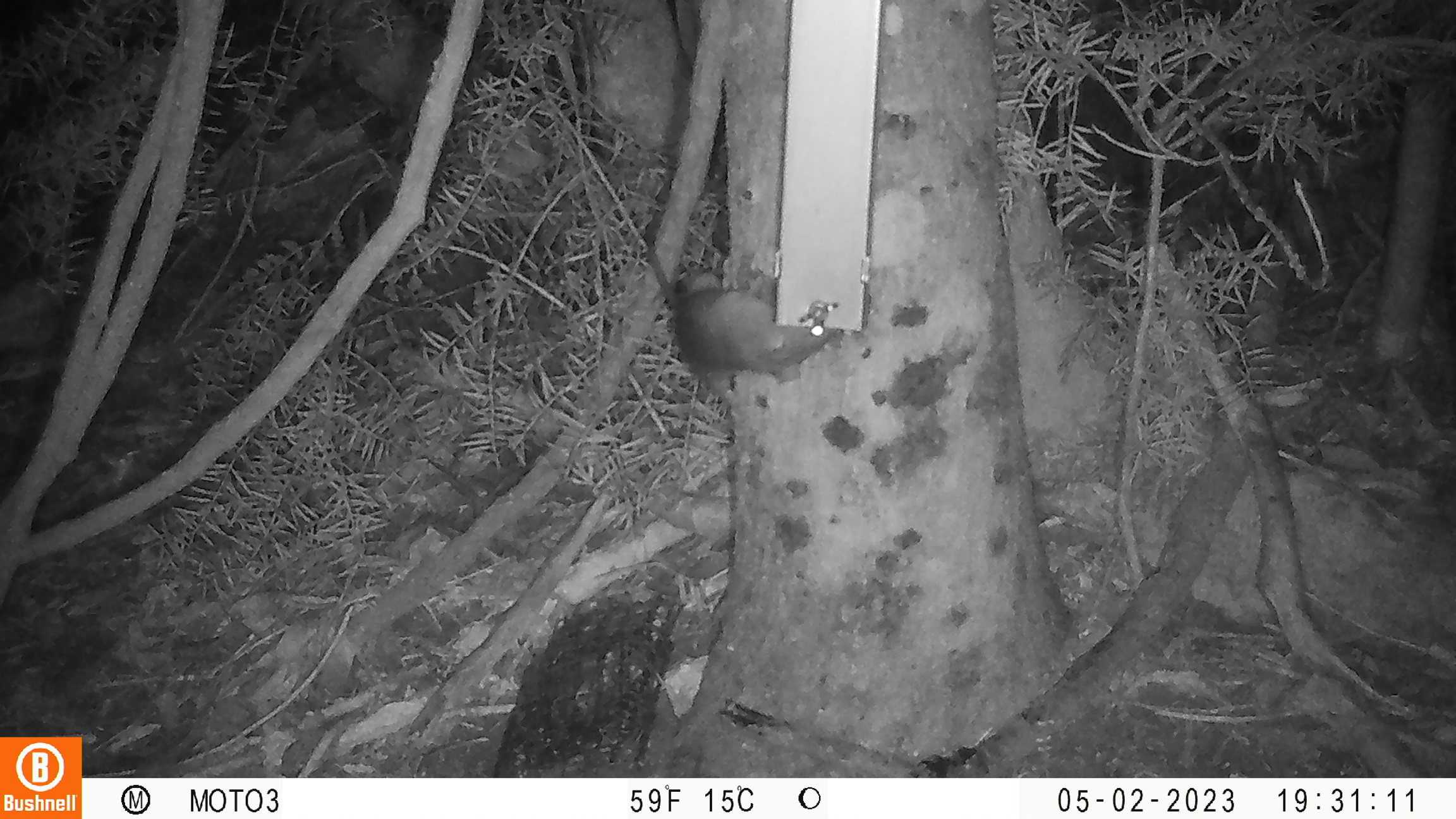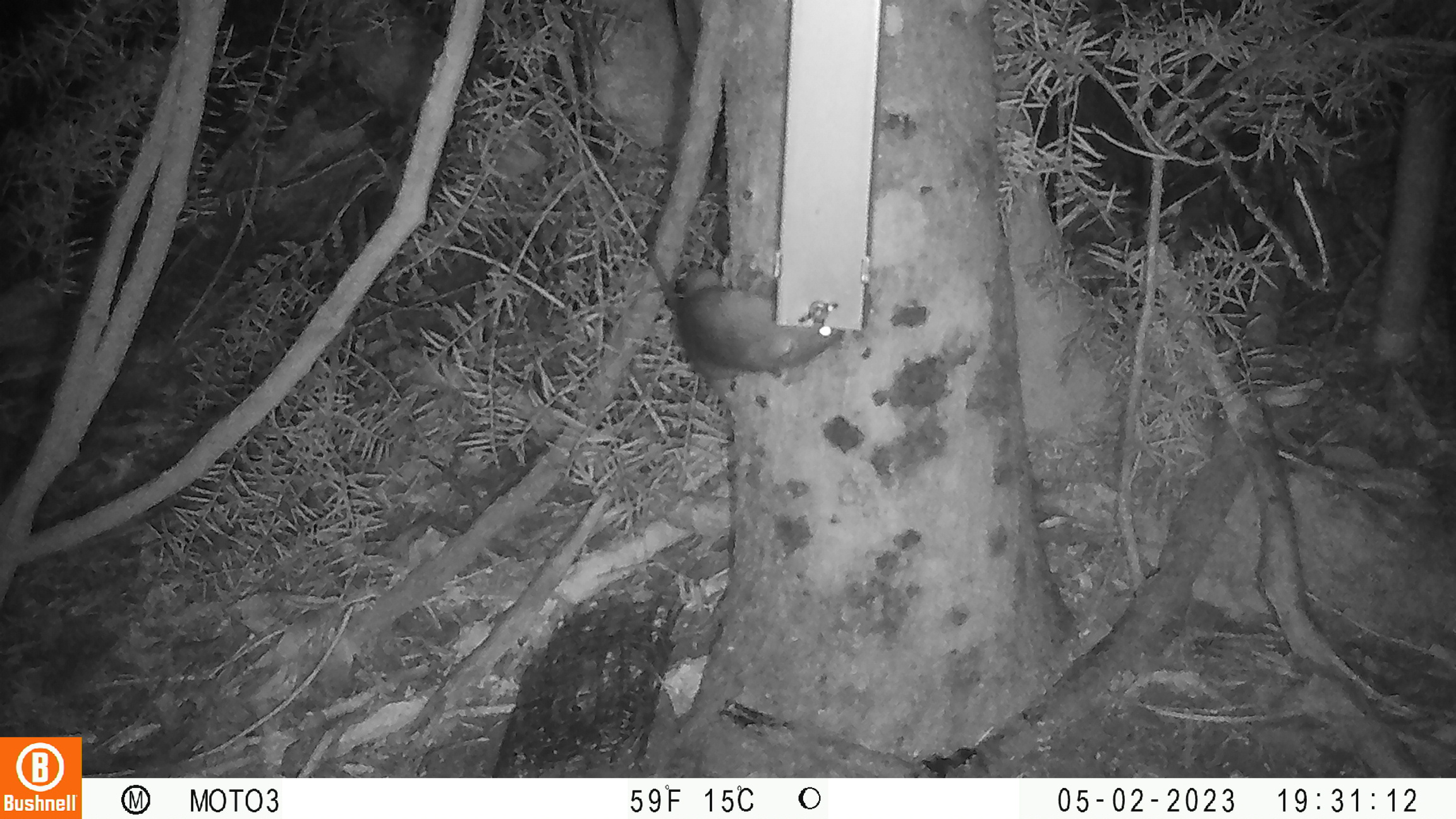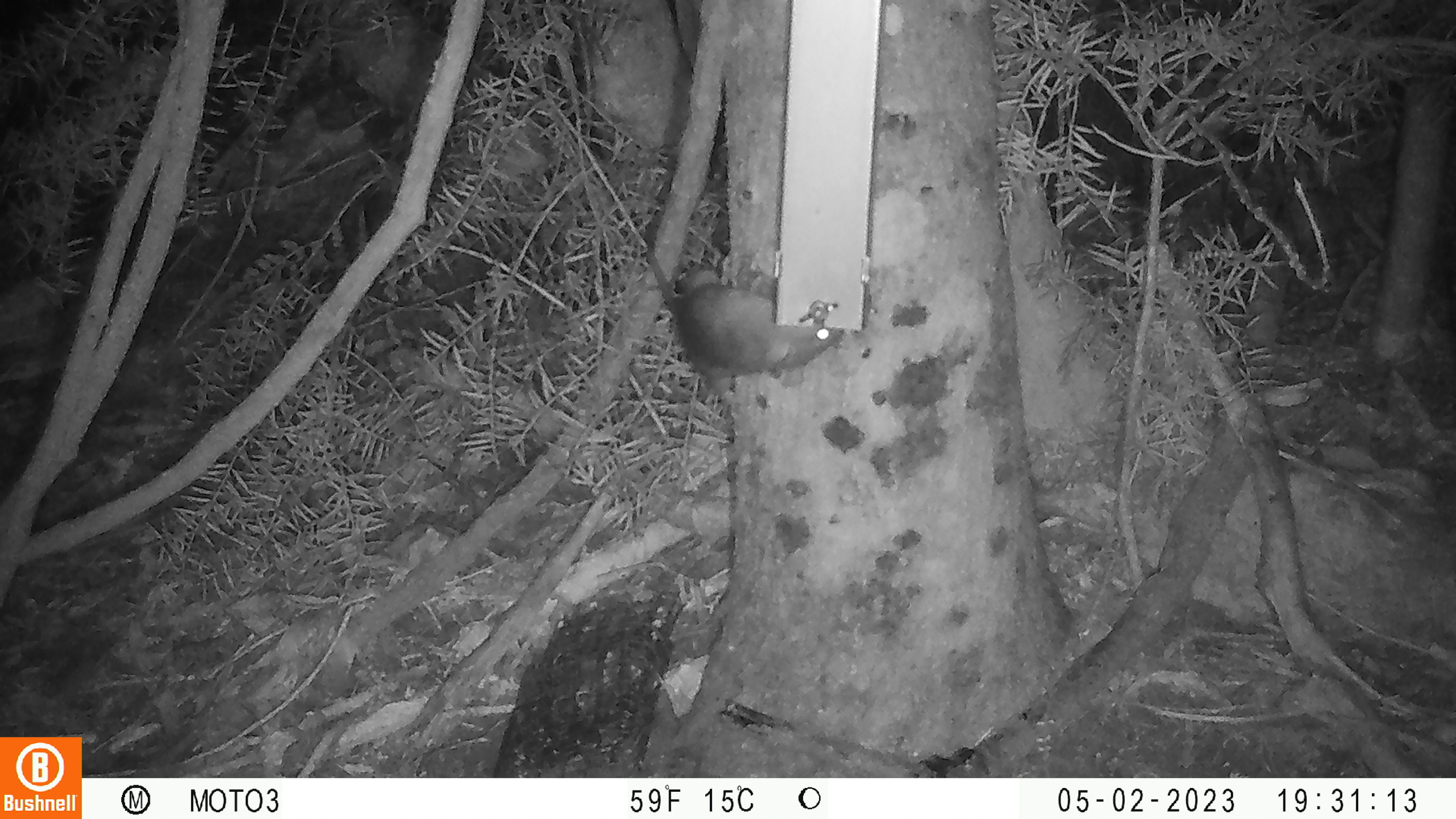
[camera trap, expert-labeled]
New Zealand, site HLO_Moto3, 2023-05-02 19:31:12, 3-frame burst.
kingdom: Animalia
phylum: Chordata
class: Mammalia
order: Rodentia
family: Muridae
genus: Rattus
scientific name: Rattus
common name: rat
Rat (Rattus).